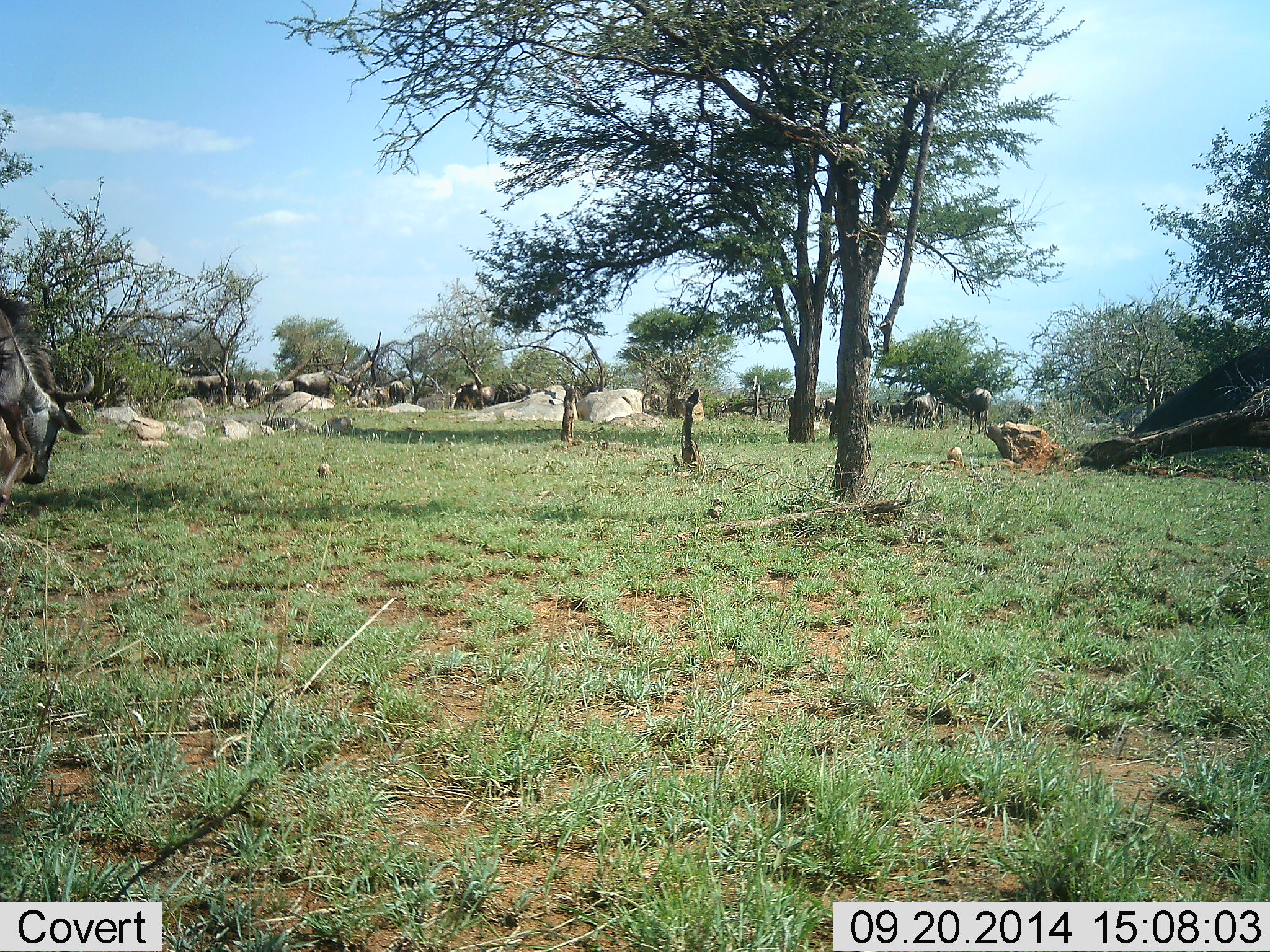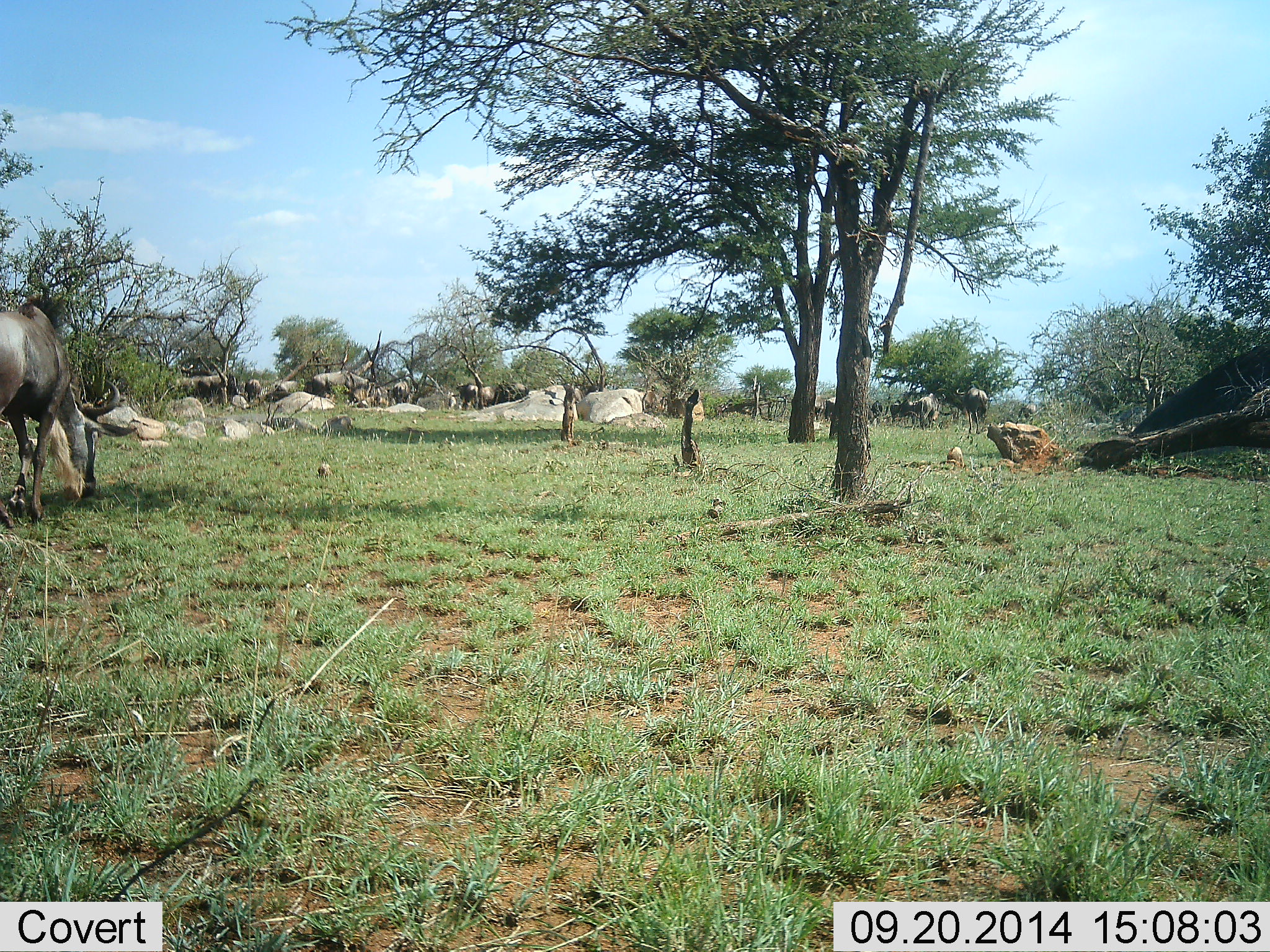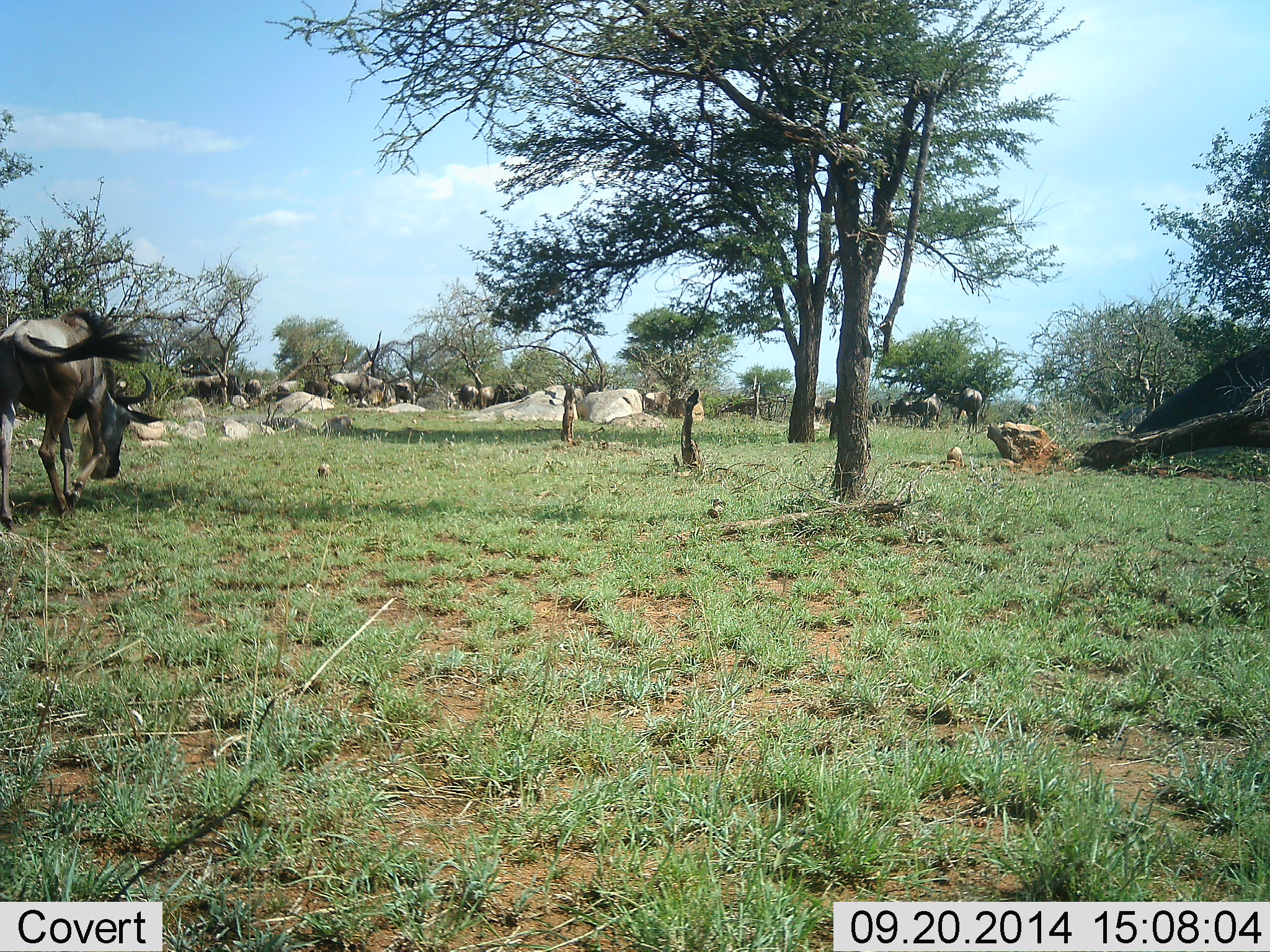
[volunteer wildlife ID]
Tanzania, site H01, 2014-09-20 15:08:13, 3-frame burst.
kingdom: Animalia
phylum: Chordata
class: Mammalia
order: Artiodactyla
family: Bovidae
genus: Connochaetes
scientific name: Connochaetes taurinus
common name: blue wildebeest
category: wildebeest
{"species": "wildebeest (blue wildebeest) (Connochaetes taurinus)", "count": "11-50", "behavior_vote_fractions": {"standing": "50%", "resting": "0%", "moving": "70%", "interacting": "0%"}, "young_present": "0%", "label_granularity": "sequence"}